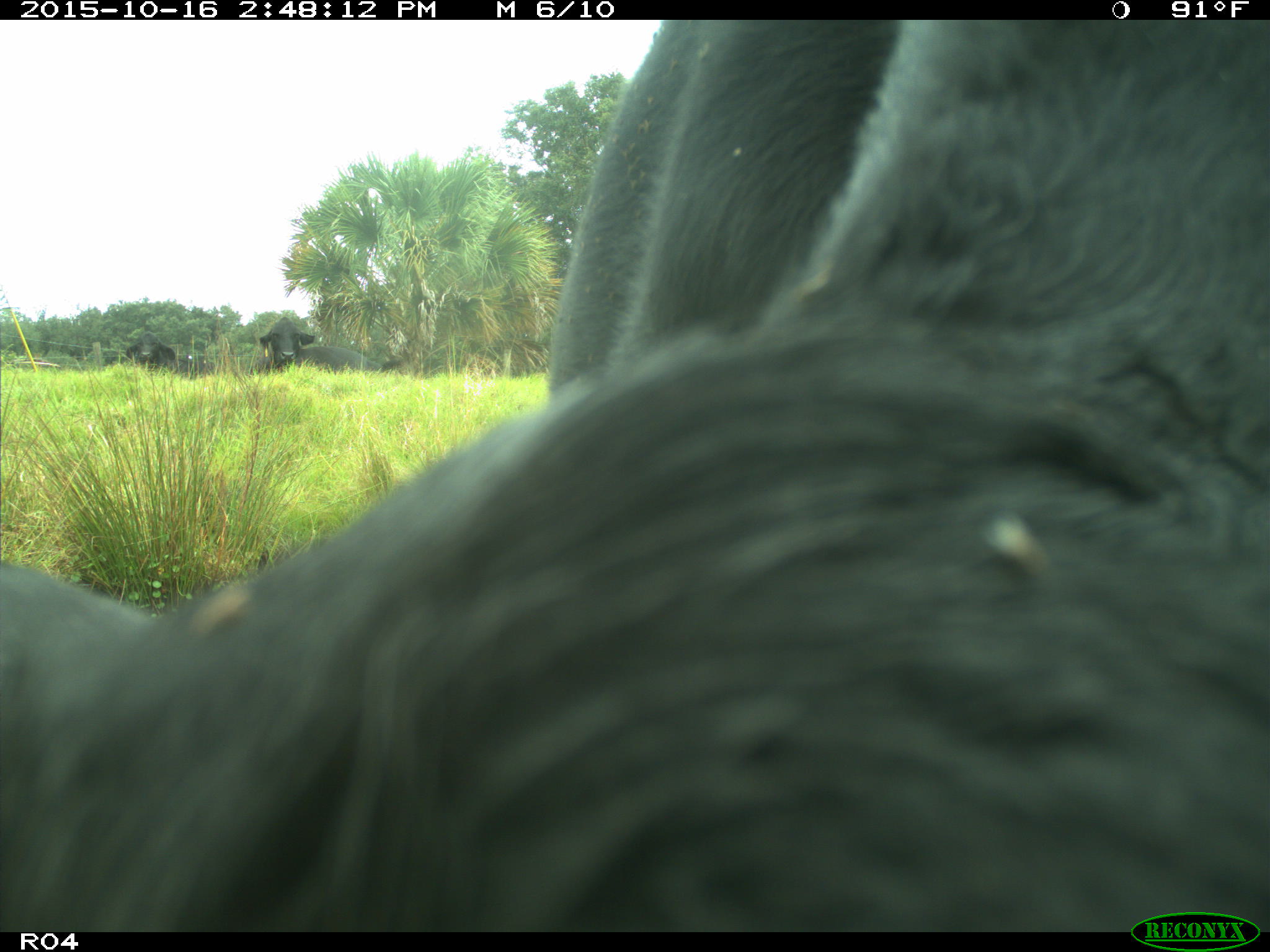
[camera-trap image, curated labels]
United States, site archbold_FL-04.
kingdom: Animalia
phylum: Chordata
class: Mammalia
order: Artiodactyla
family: Bovidae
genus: Bos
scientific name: Bos taurus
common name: domestic cow